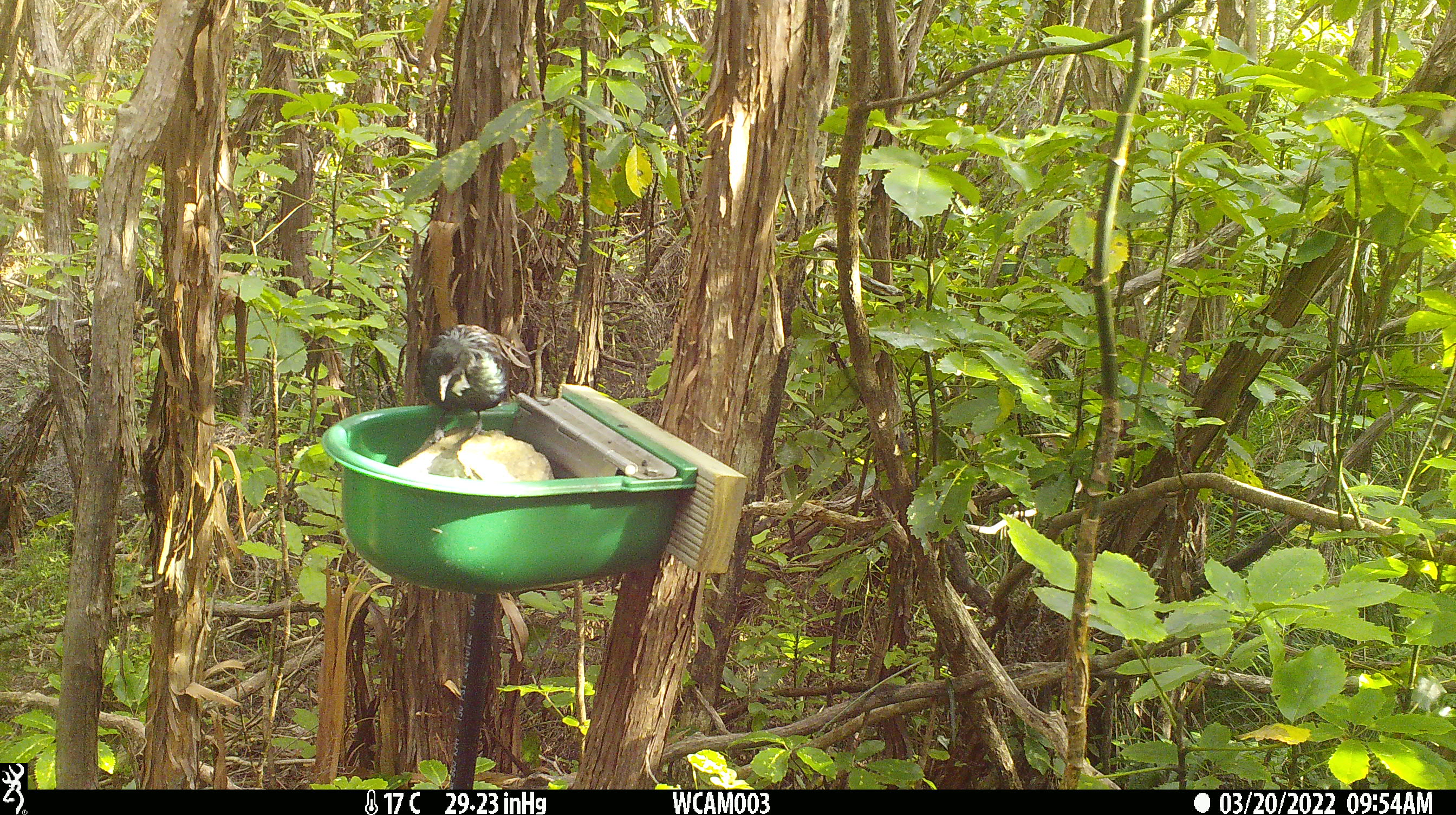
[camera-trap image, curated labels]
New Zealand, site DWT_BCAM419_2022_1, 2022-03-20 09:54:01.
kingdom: Animalia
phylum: Chordata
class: Aves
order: Passeriformes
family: Meliphagidae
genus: Prosthemadera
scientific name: Prosthemadera novaeseelandiae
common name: tui